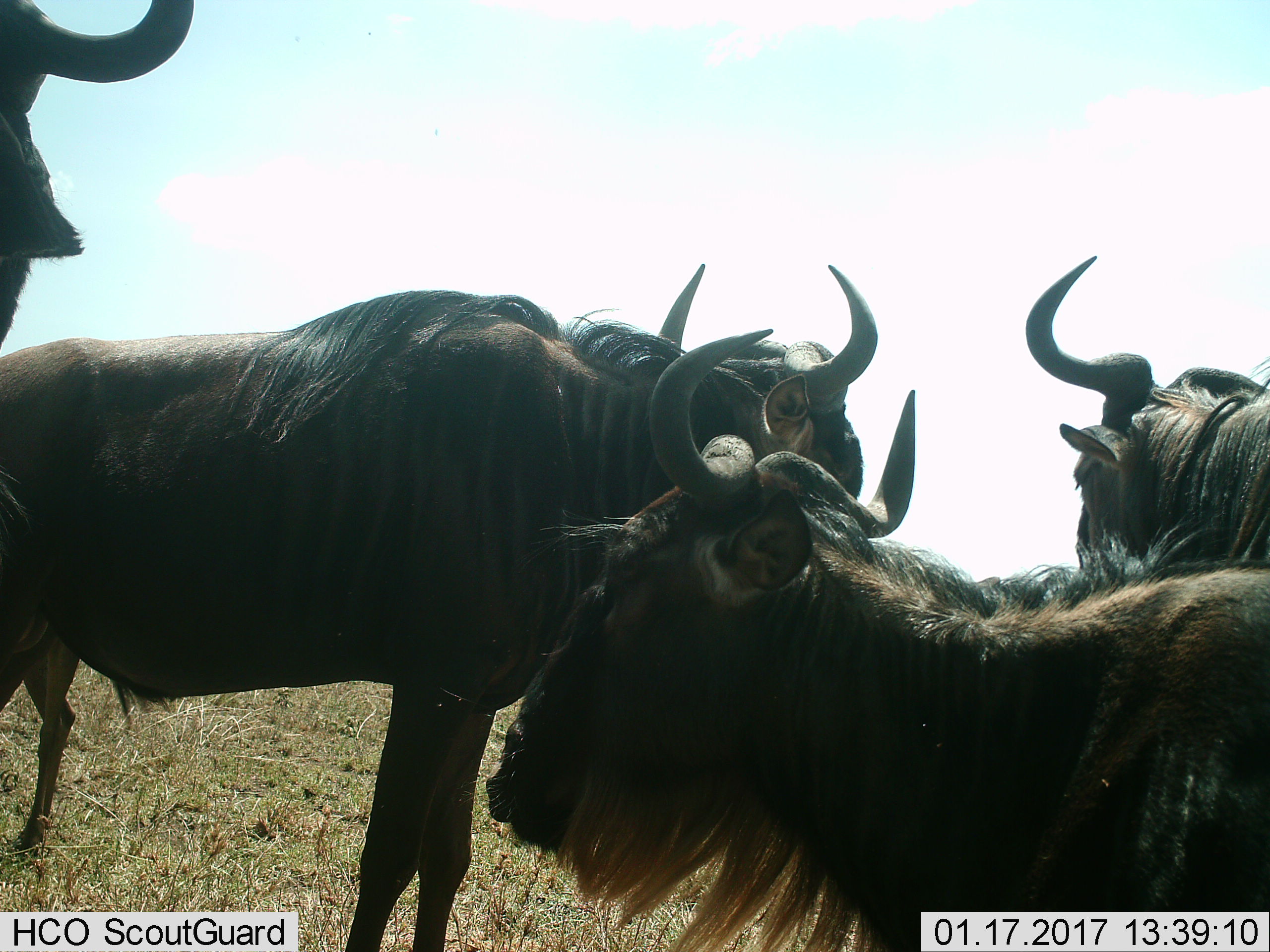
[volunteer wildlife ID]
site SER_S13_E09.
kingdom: Animalia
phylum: Chordata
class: Mammalia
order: Artiodactyla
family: Bovidae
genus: Connochaetes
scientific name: Connochaetes taurinus taurinus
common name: blue wildebeest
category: wildebeestblue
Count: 4.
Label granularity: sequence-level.